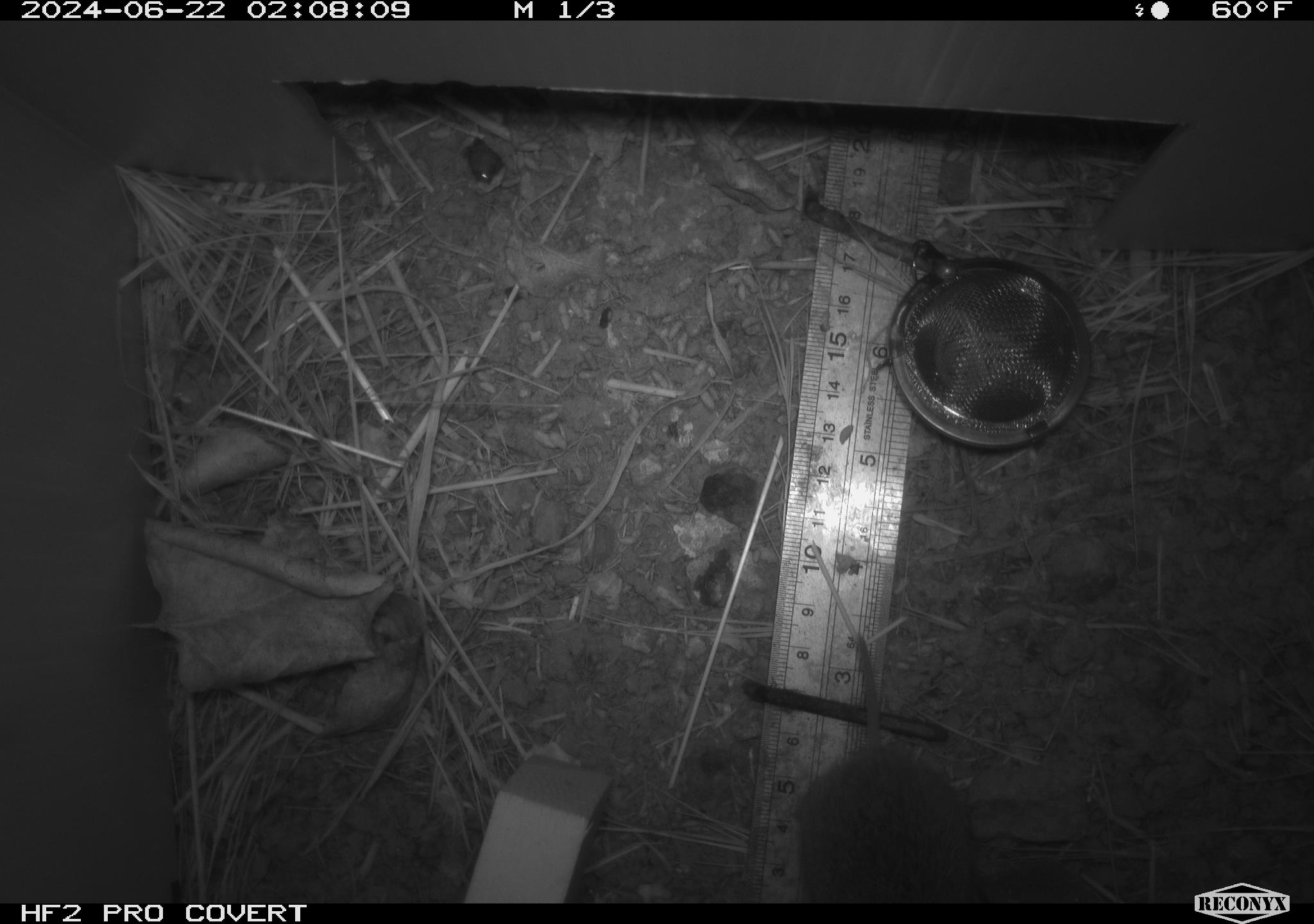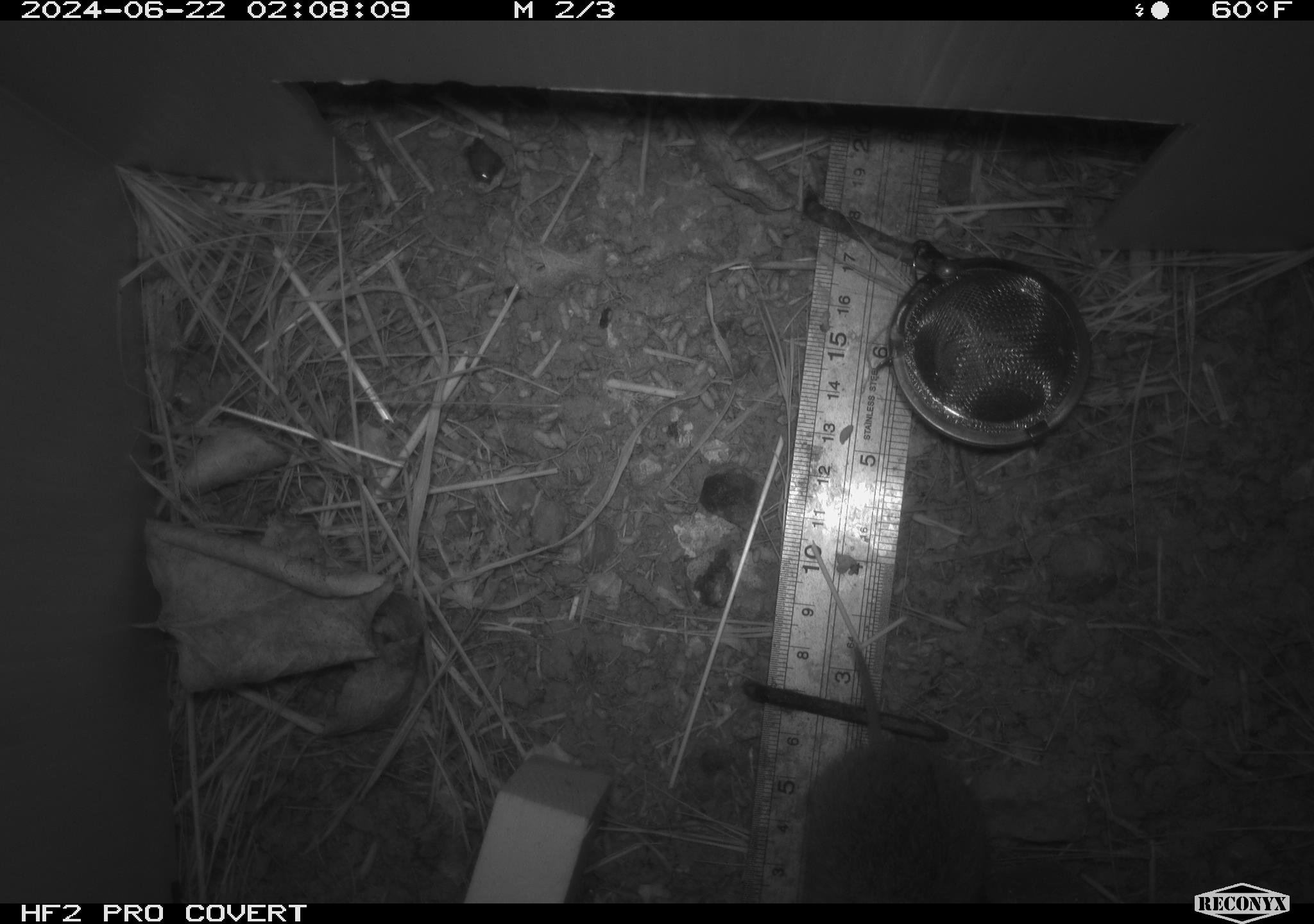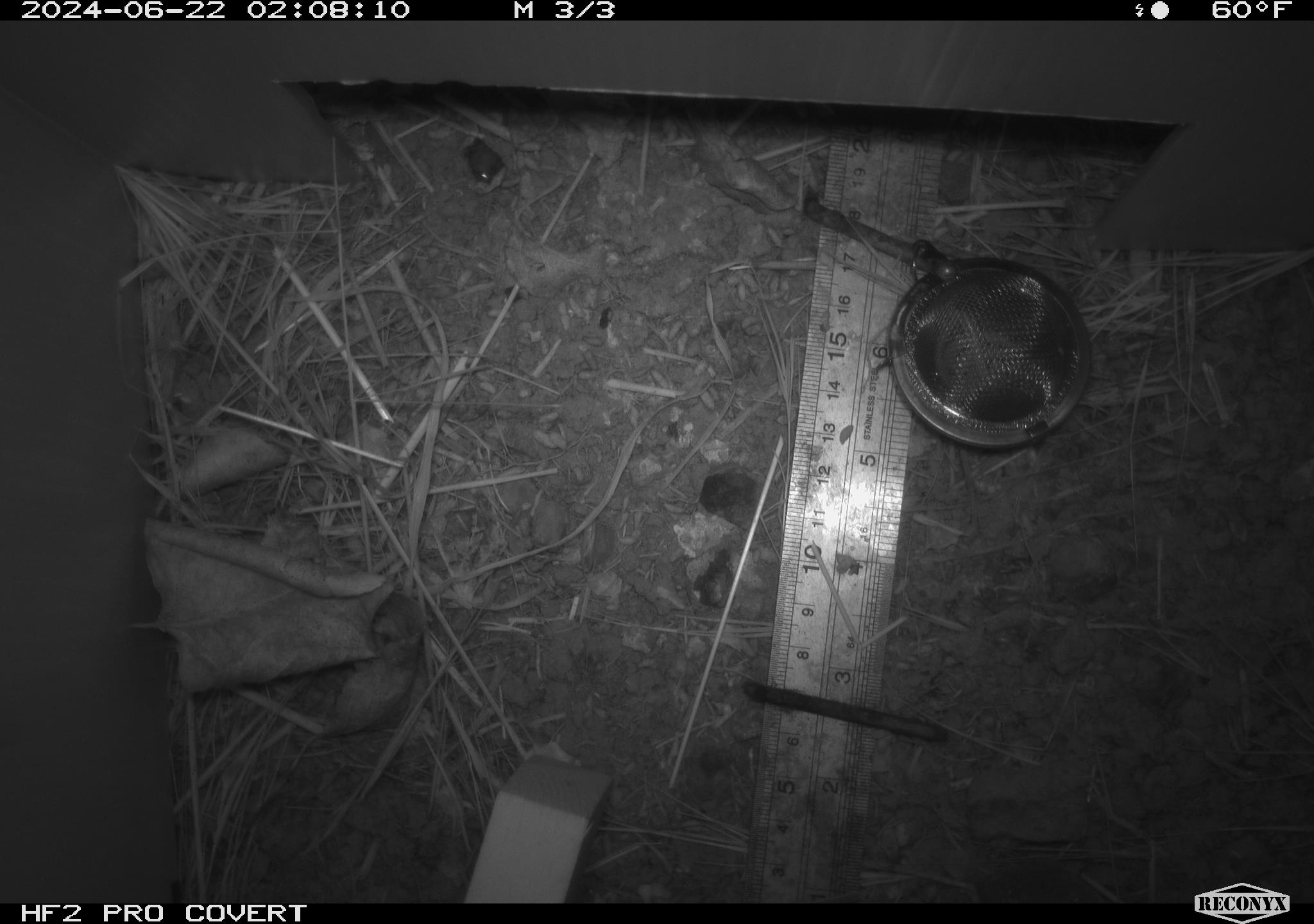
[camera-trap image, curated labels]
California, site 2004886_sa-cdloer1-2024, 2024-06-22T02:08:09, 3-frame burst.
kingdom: Animalia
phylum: Chordata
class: Mammalia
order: Rodentia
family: Cricetidae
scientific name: Arvicolinae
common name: voles, lemmings, and muskrats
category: arvicolinae subfamily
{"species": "arvicolinae subfamily (voles, lemmings, and muskrats) (Arvicolinae)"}